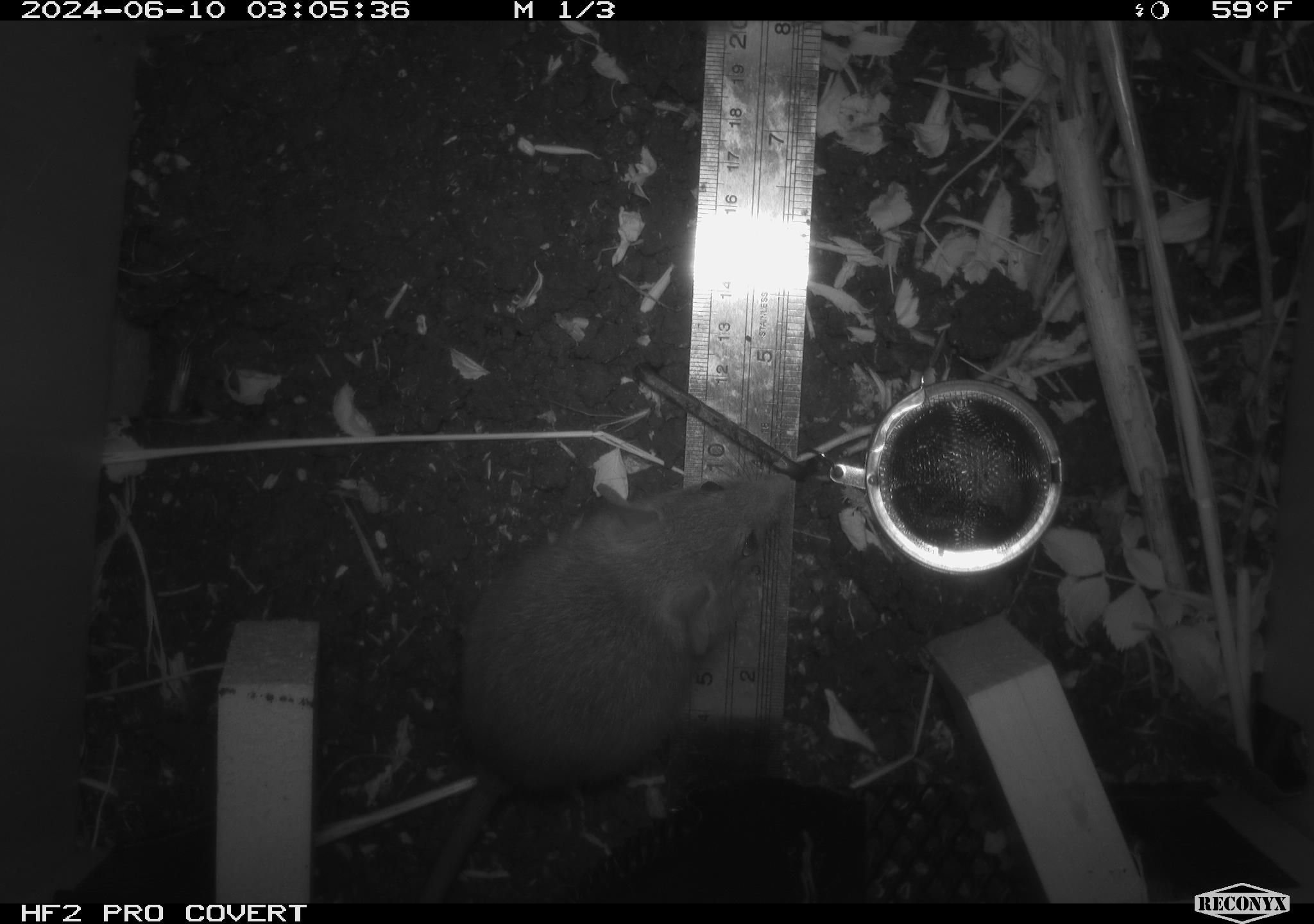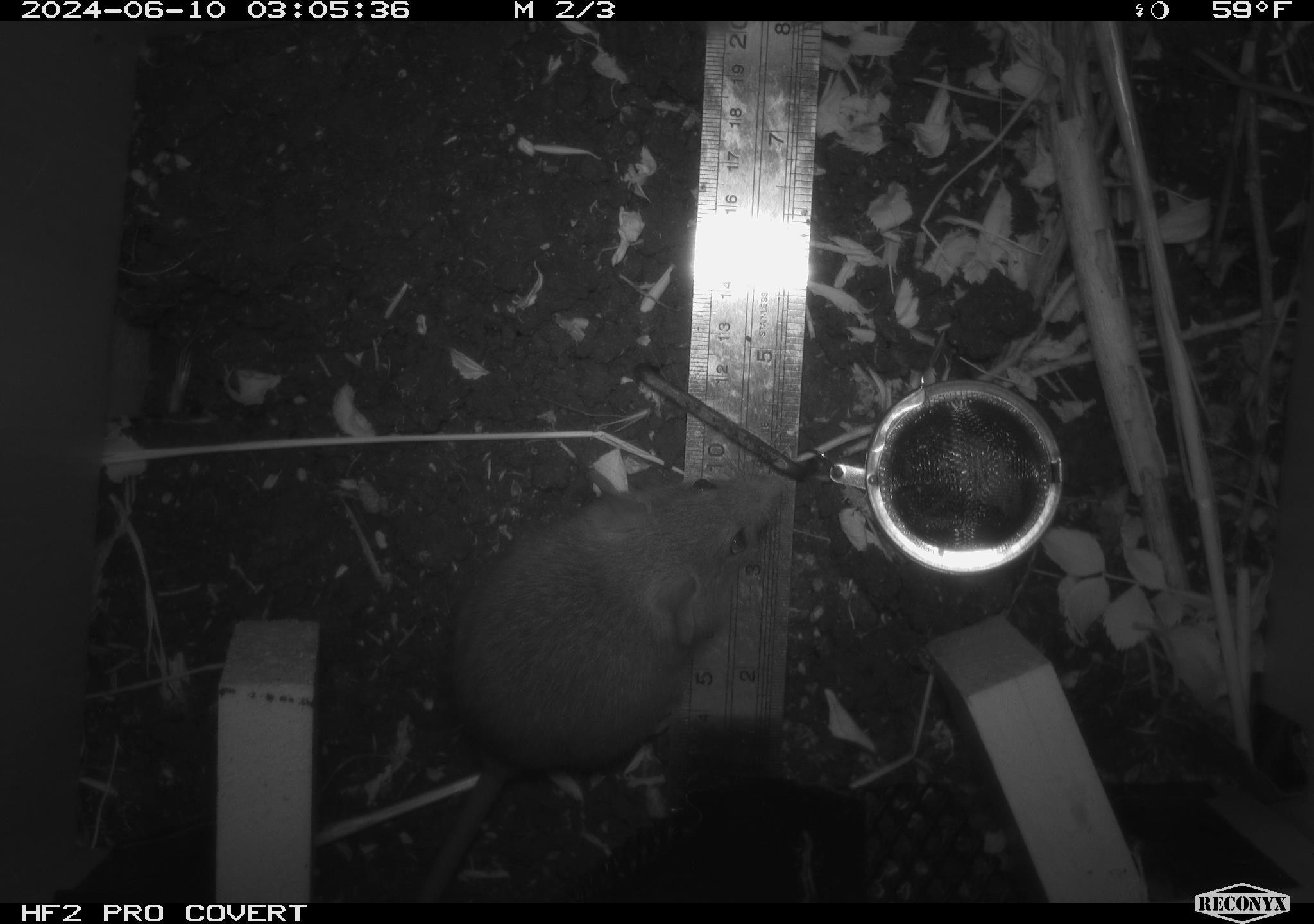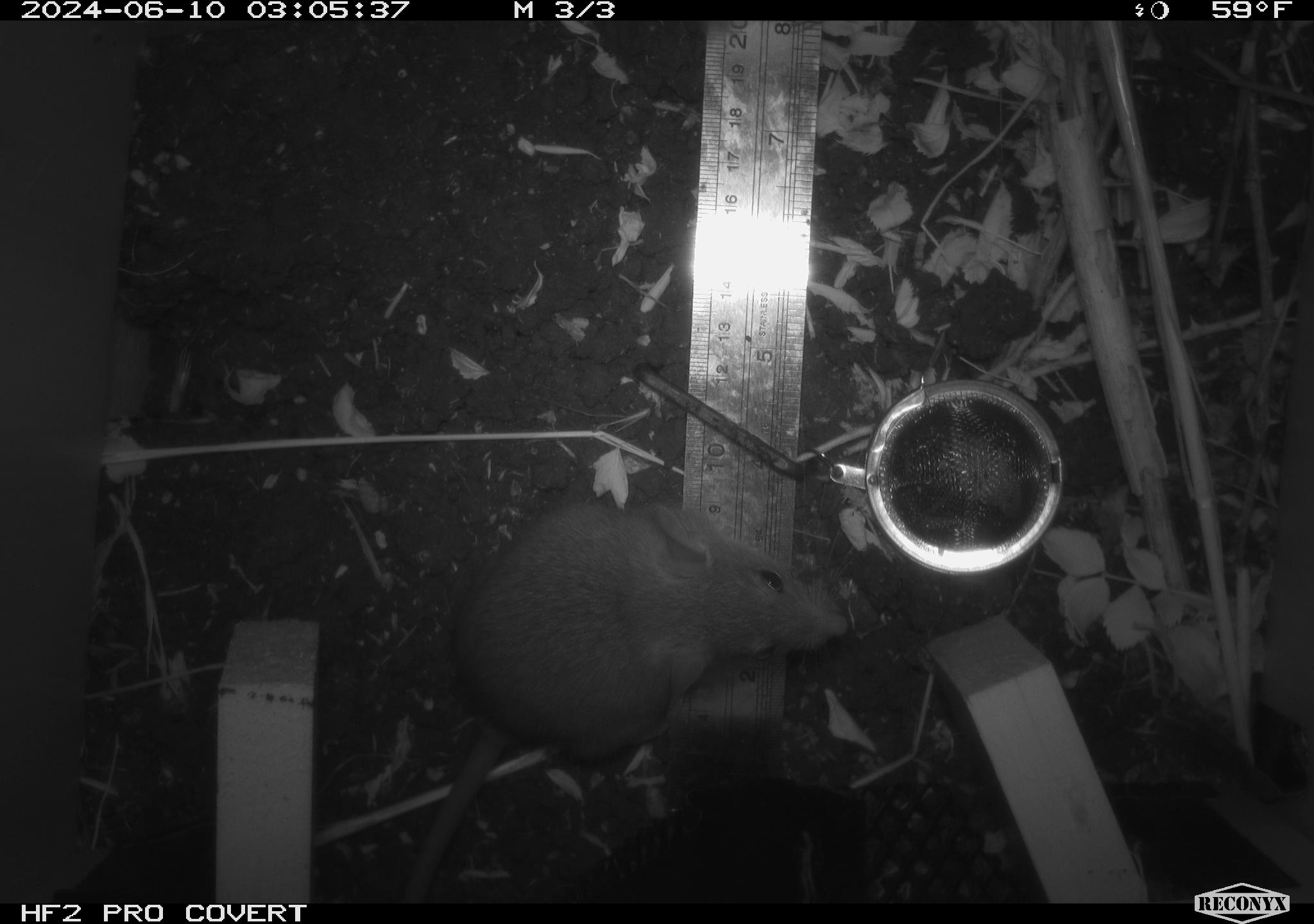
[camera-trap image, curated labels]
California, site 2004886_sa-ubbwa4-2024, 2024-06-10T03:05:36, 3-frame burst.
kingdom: Animalia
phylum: Chordata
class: Mammalia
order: Rodentia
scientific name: Rodentia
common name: woodrat or rat or mouse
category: woodrat or rat or mouse species